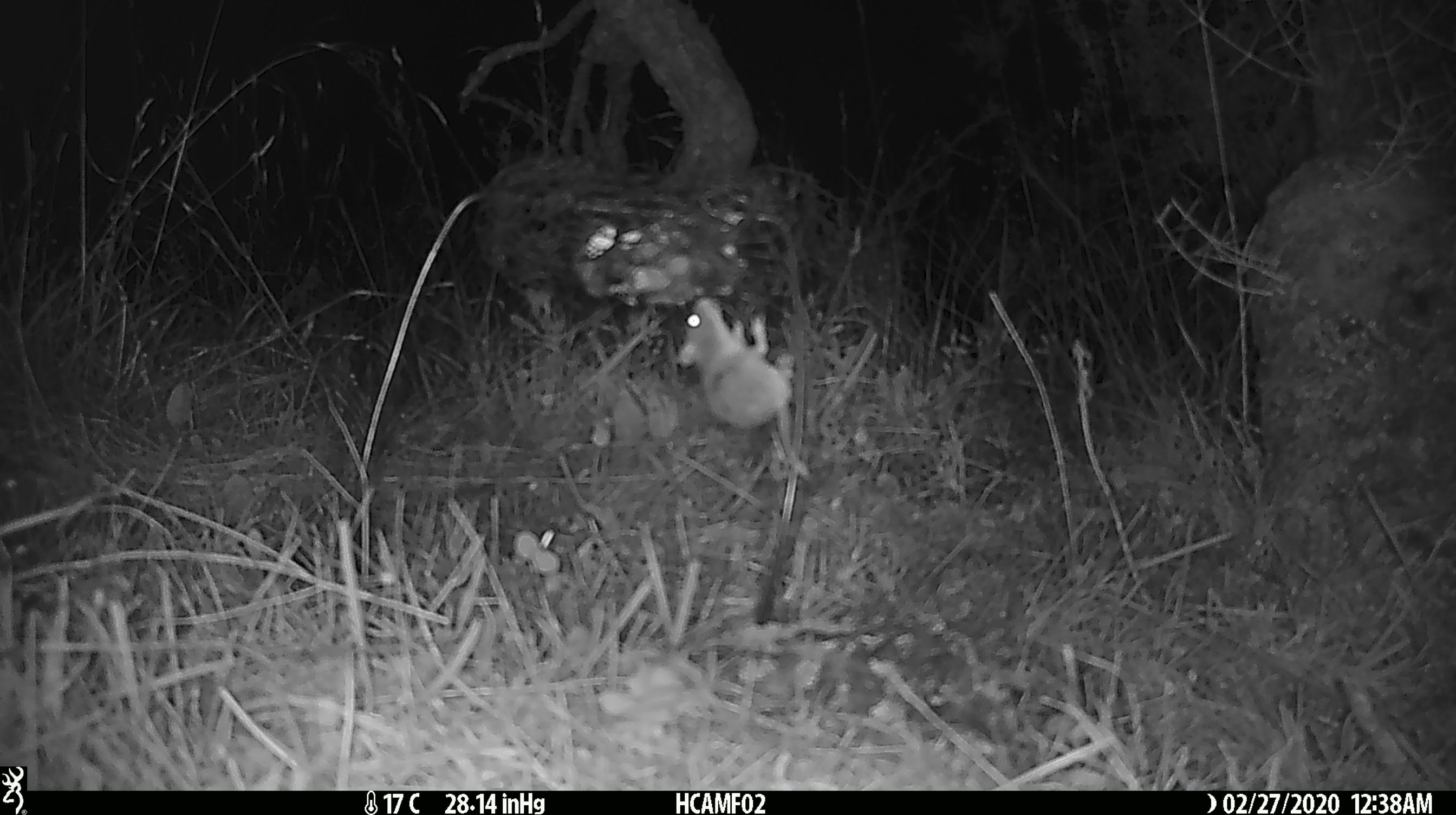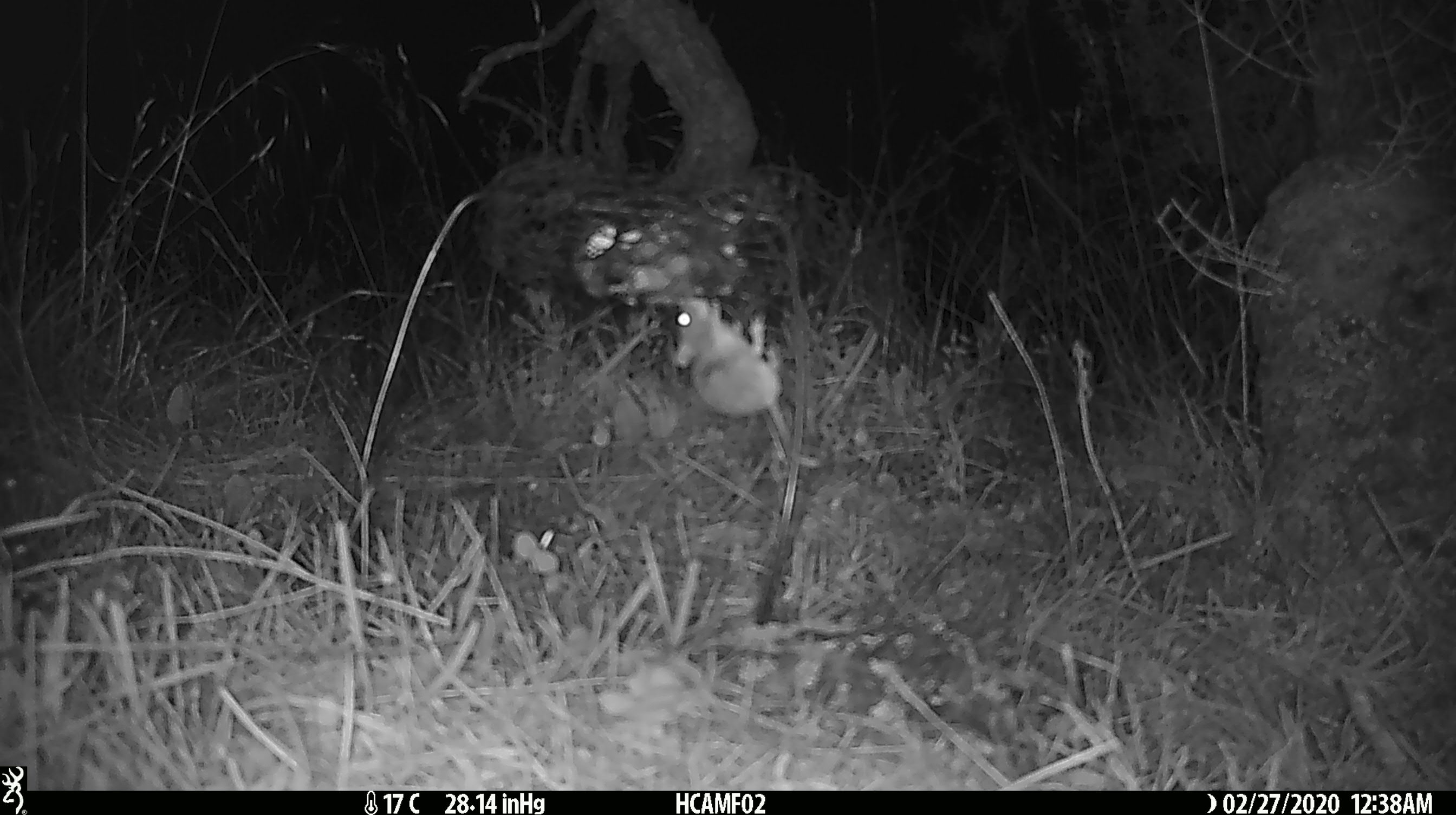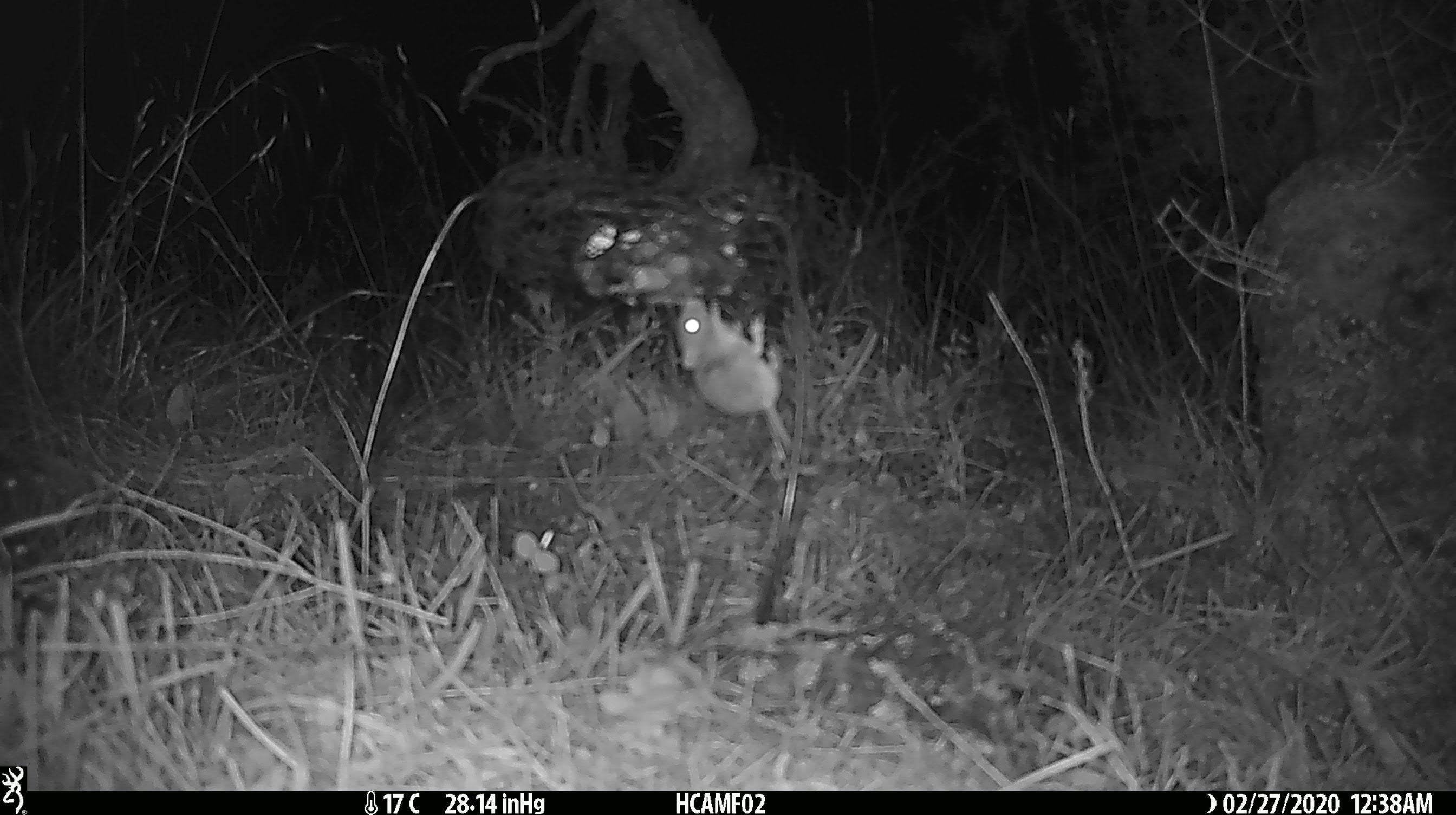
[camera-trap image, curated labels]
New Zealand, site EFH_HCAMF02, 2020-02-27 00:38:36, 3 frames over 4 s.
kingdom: Animalia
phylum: Chordata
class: Mammalia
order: Rodentia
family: Muridae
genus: Mus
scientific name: Mus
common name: mouse